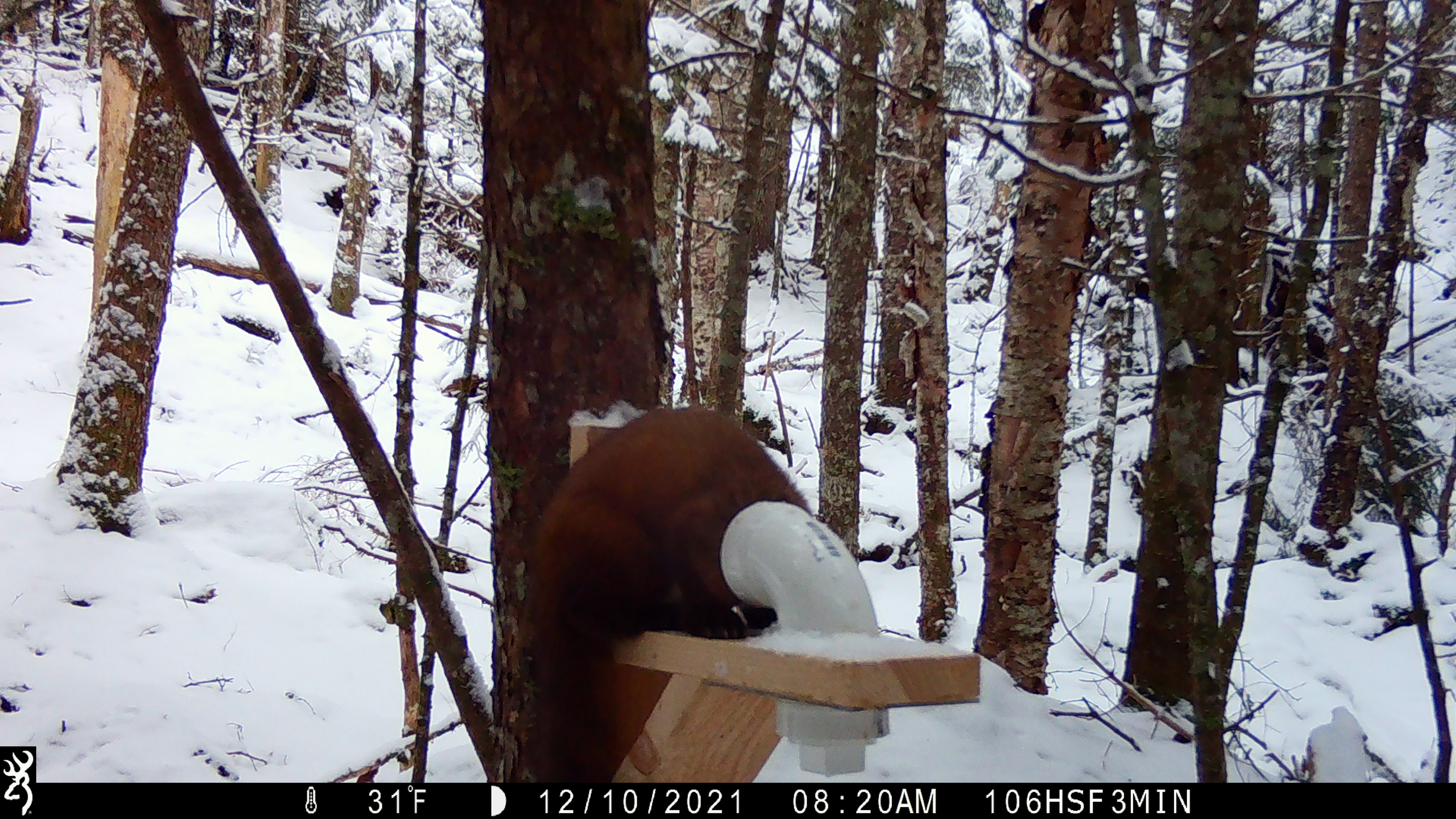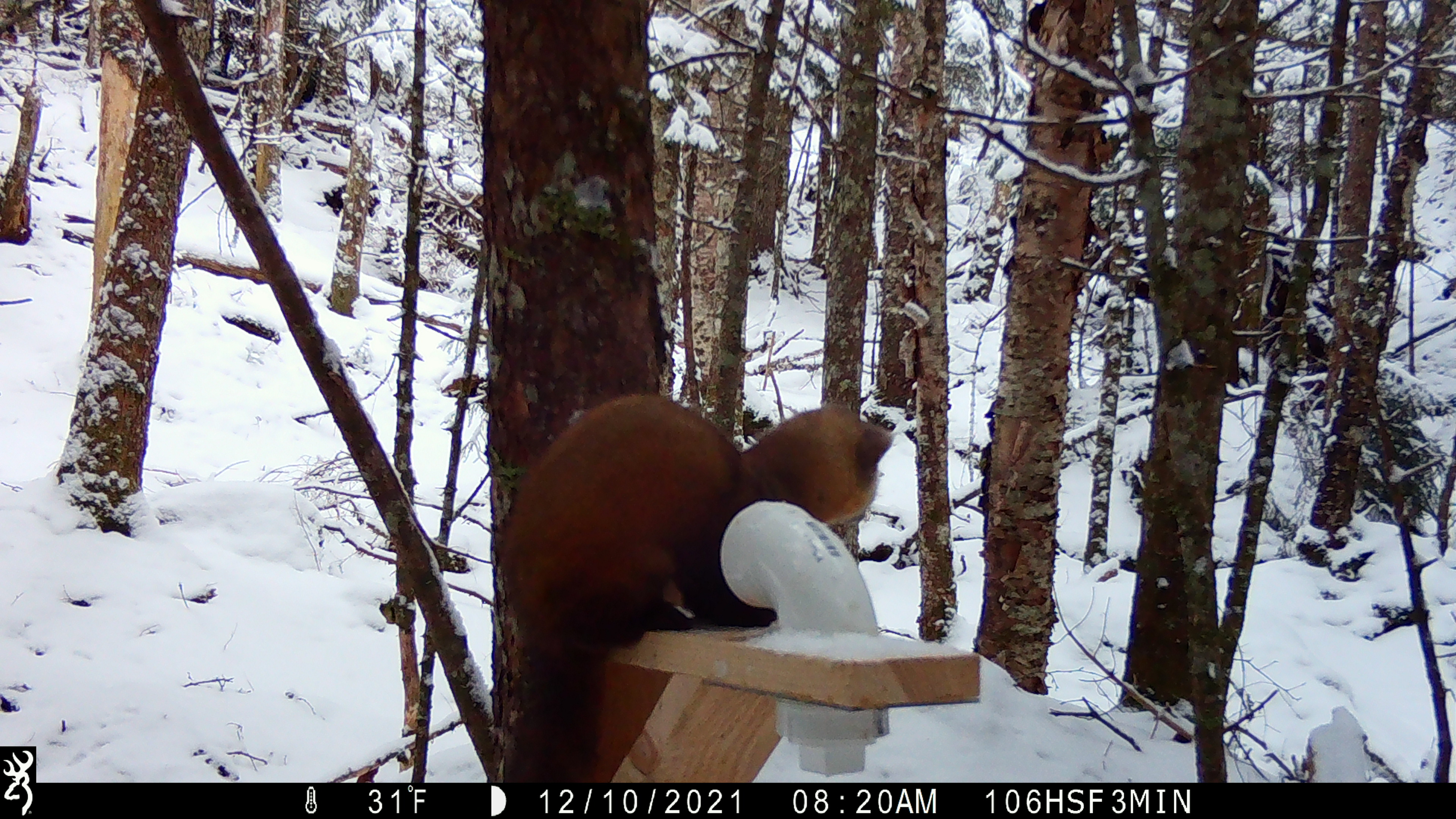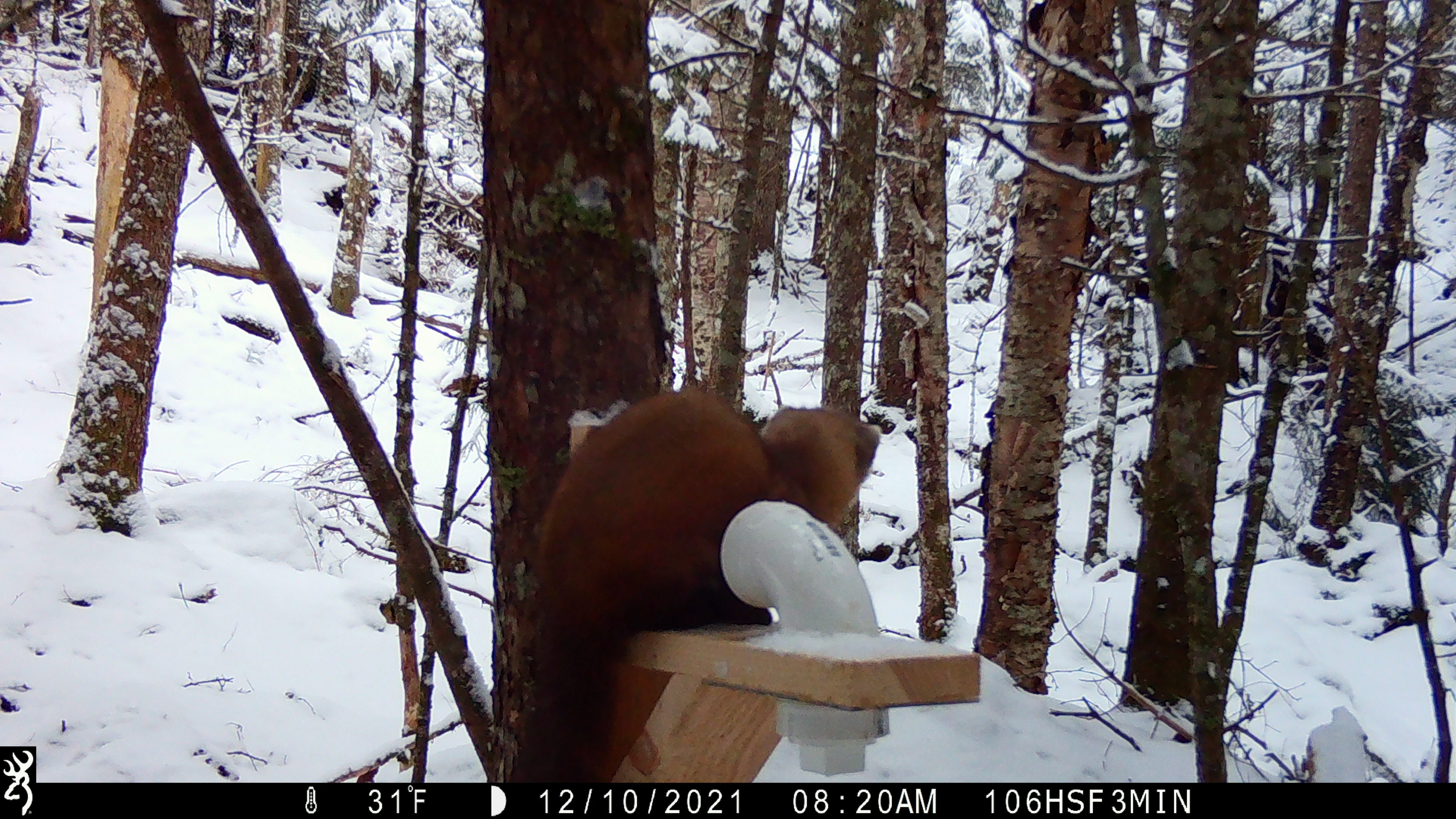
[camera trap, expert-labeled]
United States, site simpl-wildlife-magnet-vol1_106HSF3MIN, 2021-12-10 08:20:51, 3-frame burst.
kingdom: Animalia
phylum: Chordata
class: Mammalia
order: Carnivora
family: Mustelidae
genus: Martes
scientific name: Martes americana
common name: american marten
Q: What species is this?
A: American marten (Martes americana).